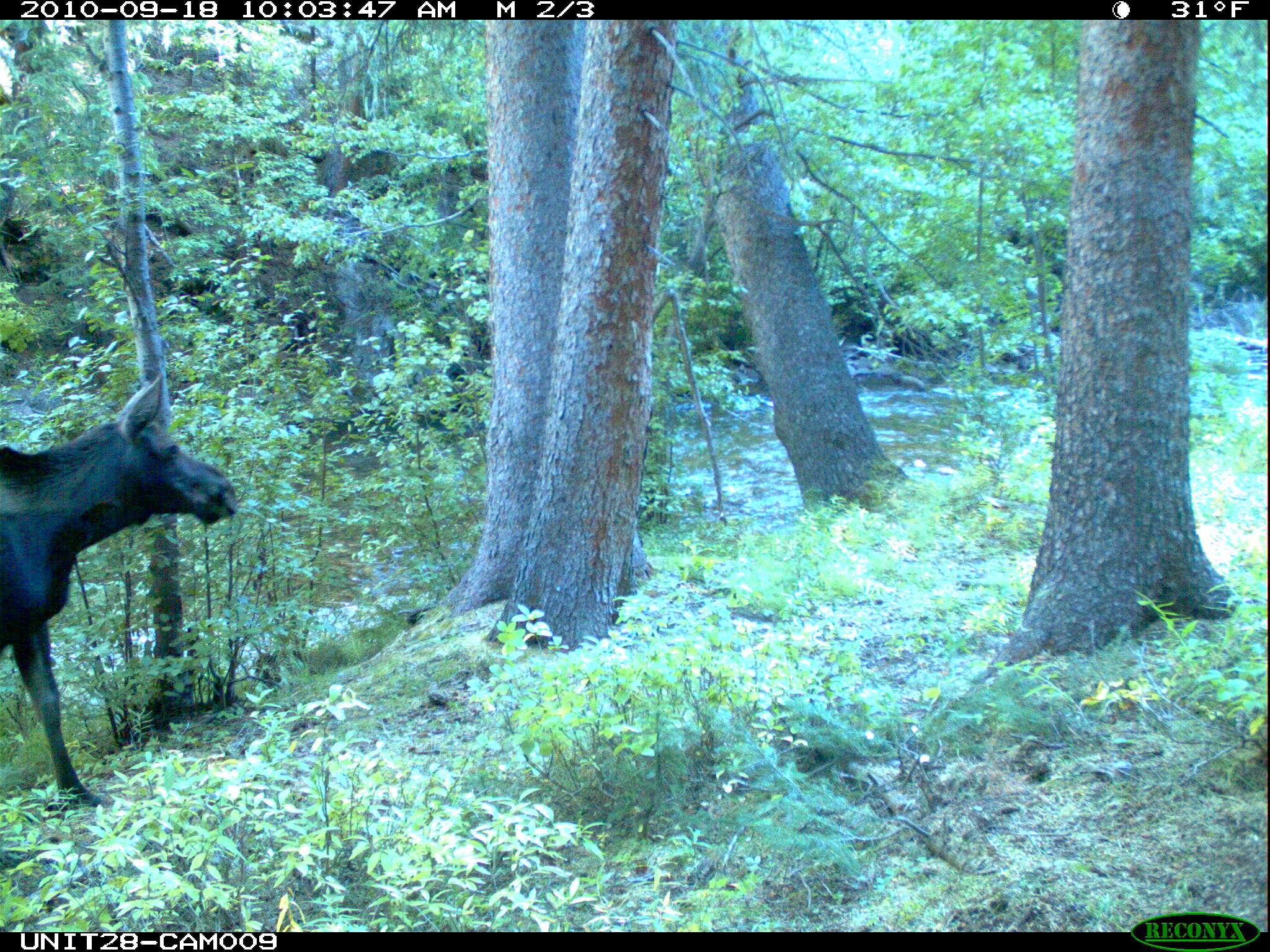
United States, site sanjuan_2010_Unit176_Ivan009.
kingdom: Animalia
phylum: Chordata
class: Mammalia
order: Artiodactyla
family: Cervidae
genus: Alces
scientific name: Alces alces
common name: moose